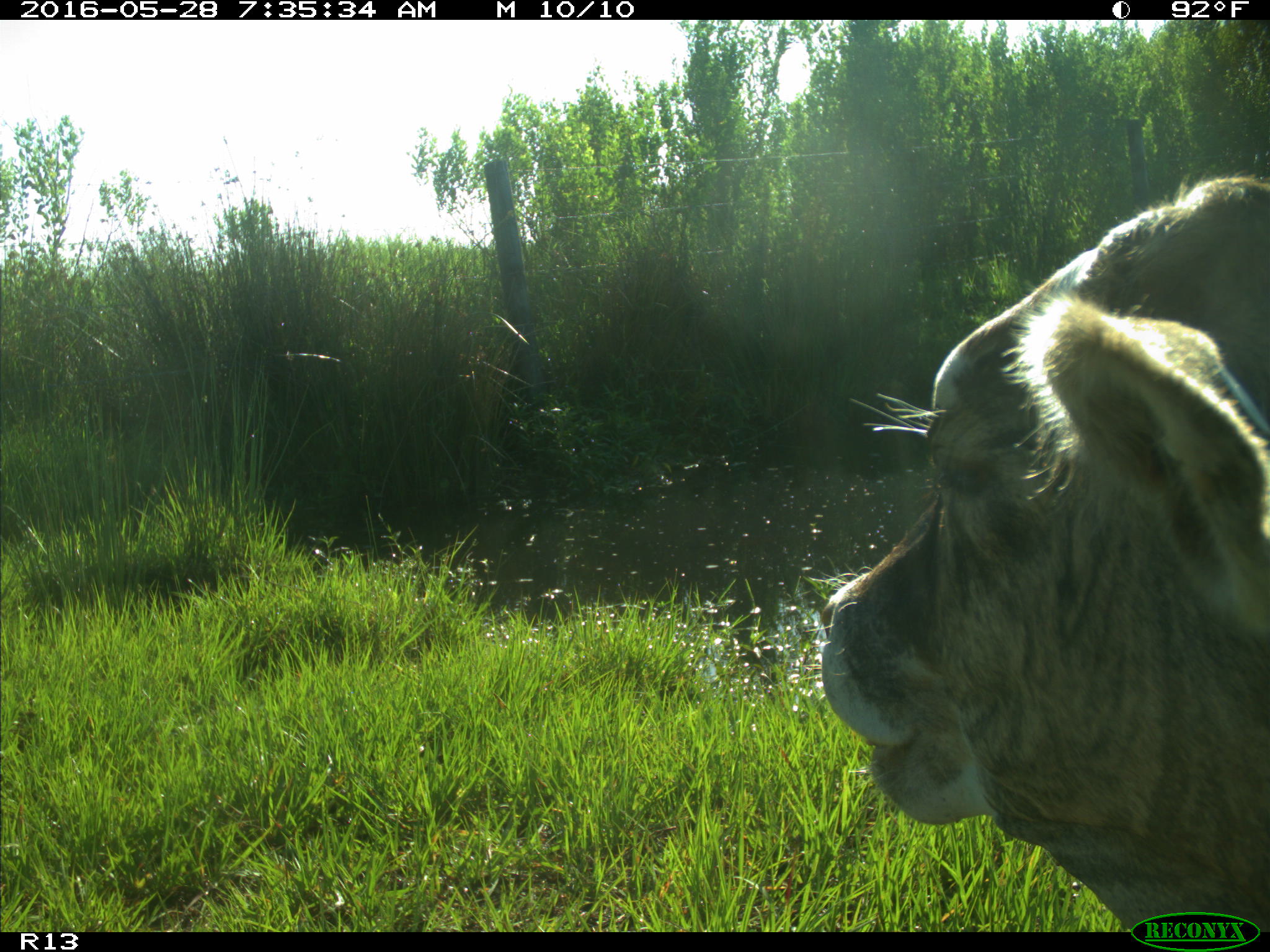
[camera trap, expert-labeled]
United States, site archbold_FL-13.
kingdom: Animalia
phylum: Chordata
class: Mammalia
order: Artiodactyla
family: Bovidae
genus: Bos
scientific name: Bos taurus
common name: domestic cow